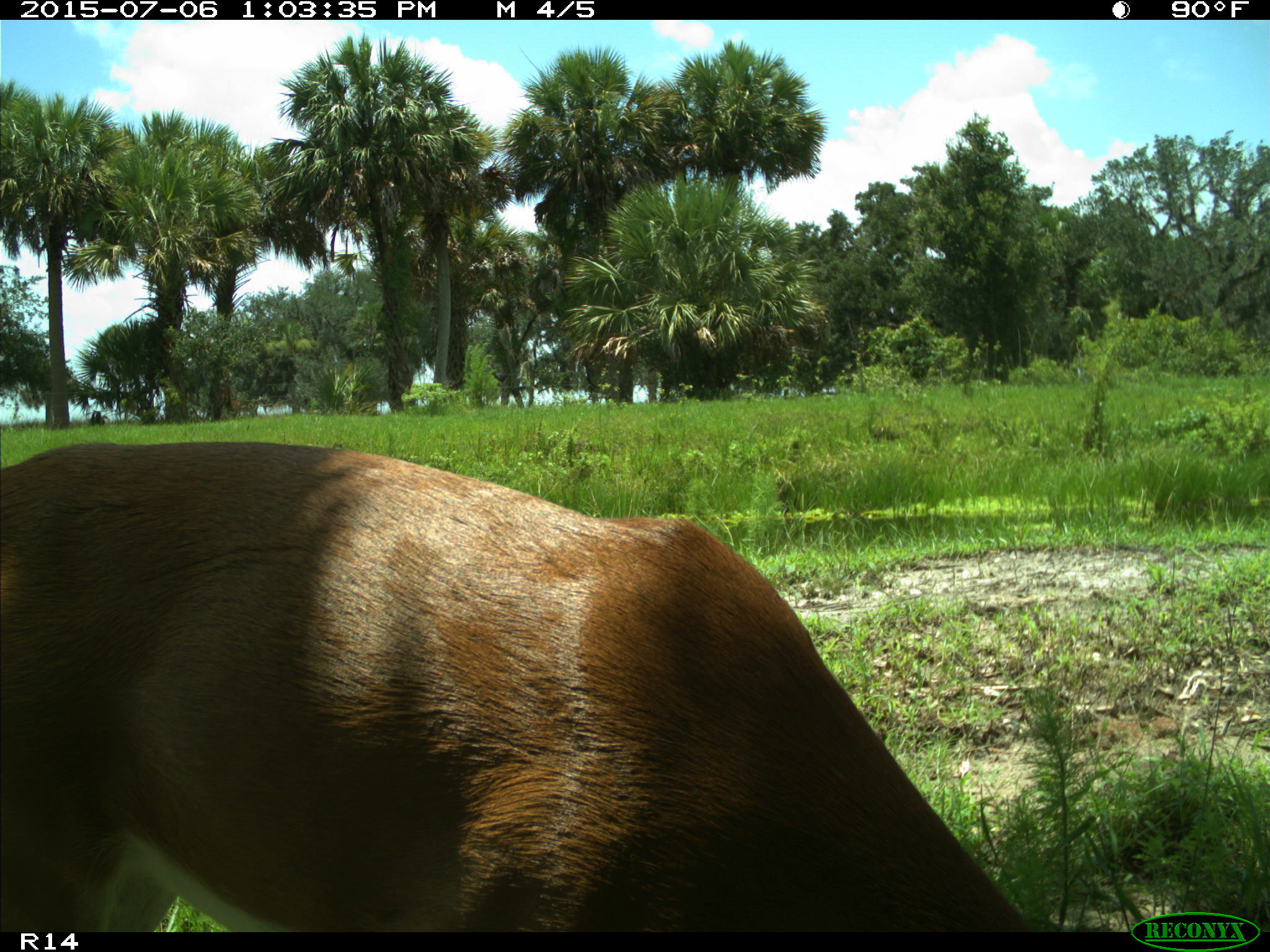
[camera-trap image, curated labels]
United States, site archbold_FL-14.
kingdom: Animalia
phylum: Chordata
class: Mammalia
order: Artiodactyla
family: Cervidae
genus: Odocoileus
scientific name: Odocoileus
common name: deer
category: unidentified deer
Unidentified deer (deer) (Odocoileus).